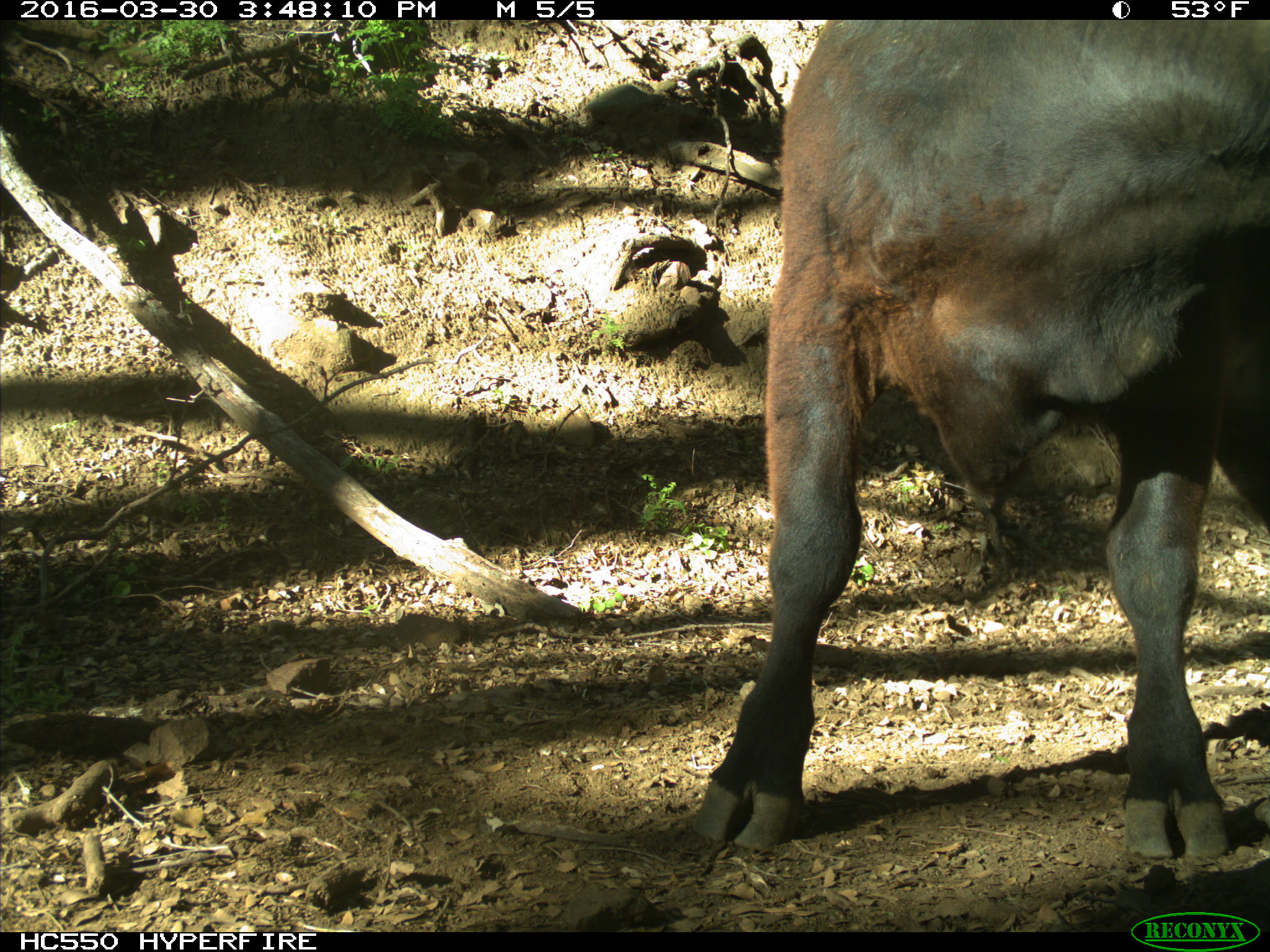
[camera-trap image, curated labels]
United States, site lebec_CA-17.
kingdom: Animalia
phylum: Chordata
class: Mammalia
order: Artiodactyla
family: Bovidae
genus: Bos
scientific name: Bos taurus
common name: domestic cow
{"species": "Bos taurus (domestic cow)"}